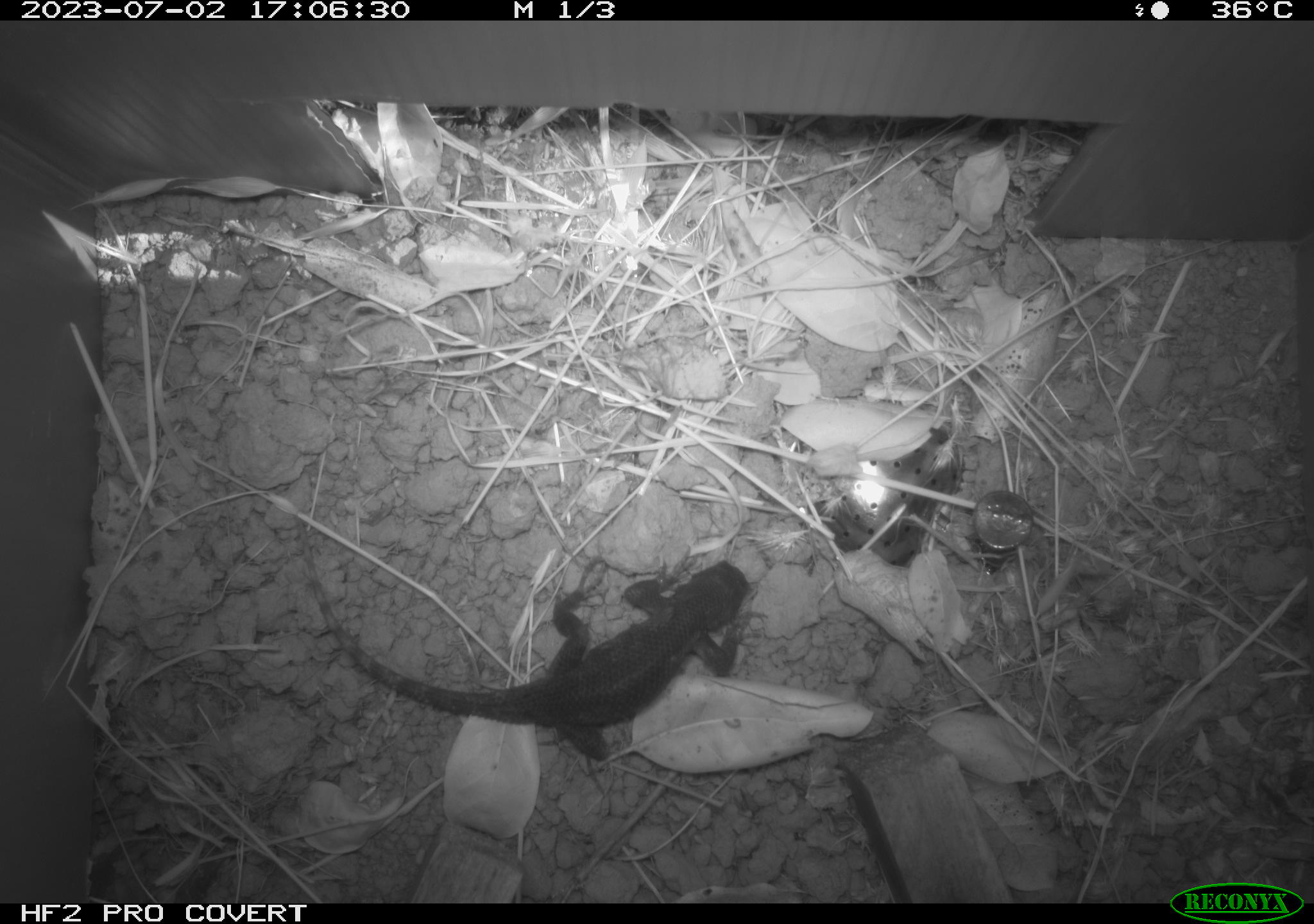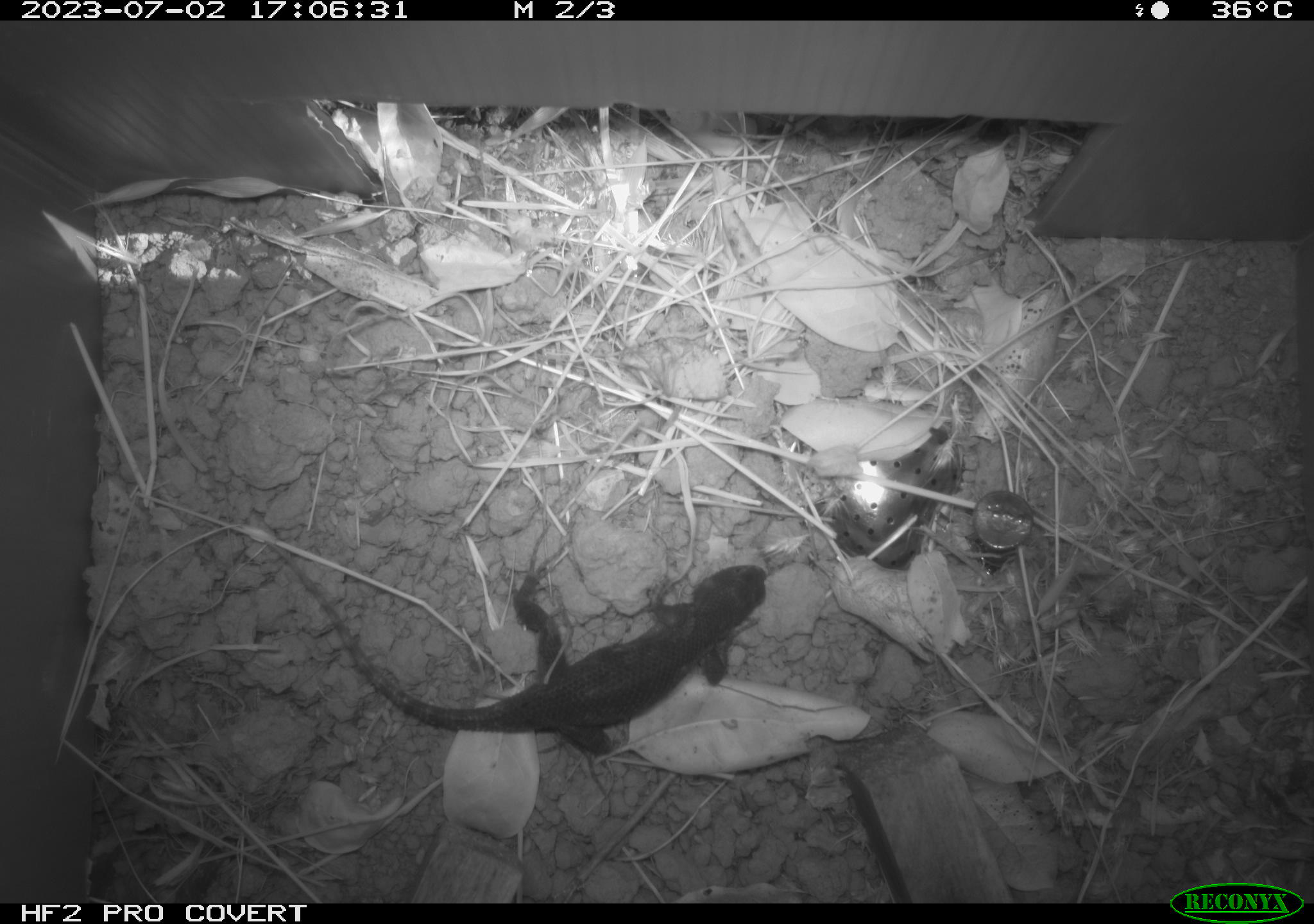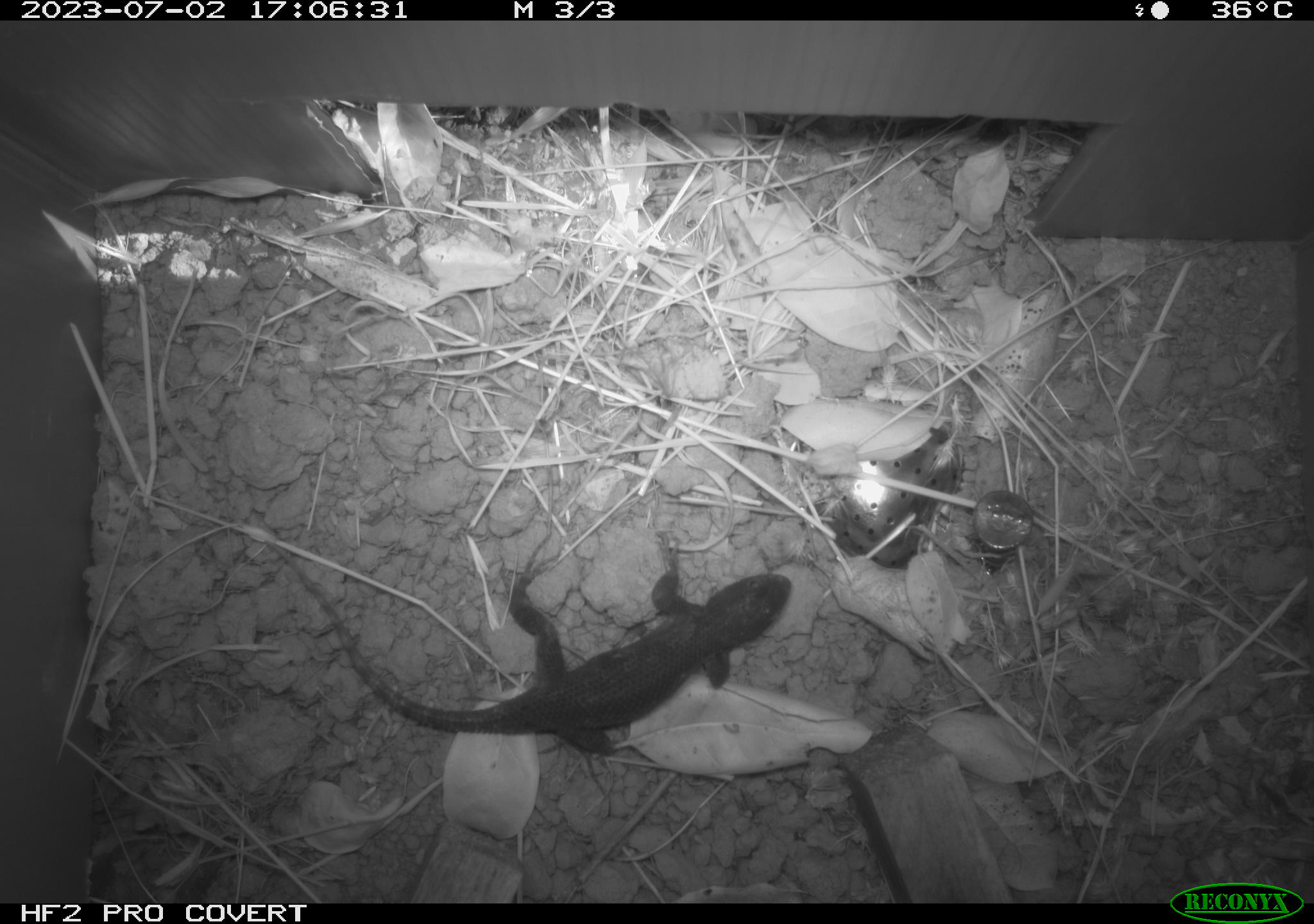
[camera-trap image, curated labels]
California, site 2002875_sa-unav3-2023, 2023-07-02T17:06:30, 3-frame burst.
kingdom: Animalia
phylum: Chordata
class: Reptilia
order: Squamata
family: Phrynosomatidae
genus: Sceloporus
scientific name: Sceloporus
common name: spiny lizards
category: sceloporus species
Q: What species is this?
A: Sceloporus species (spiny lizards) (Sceloporus).